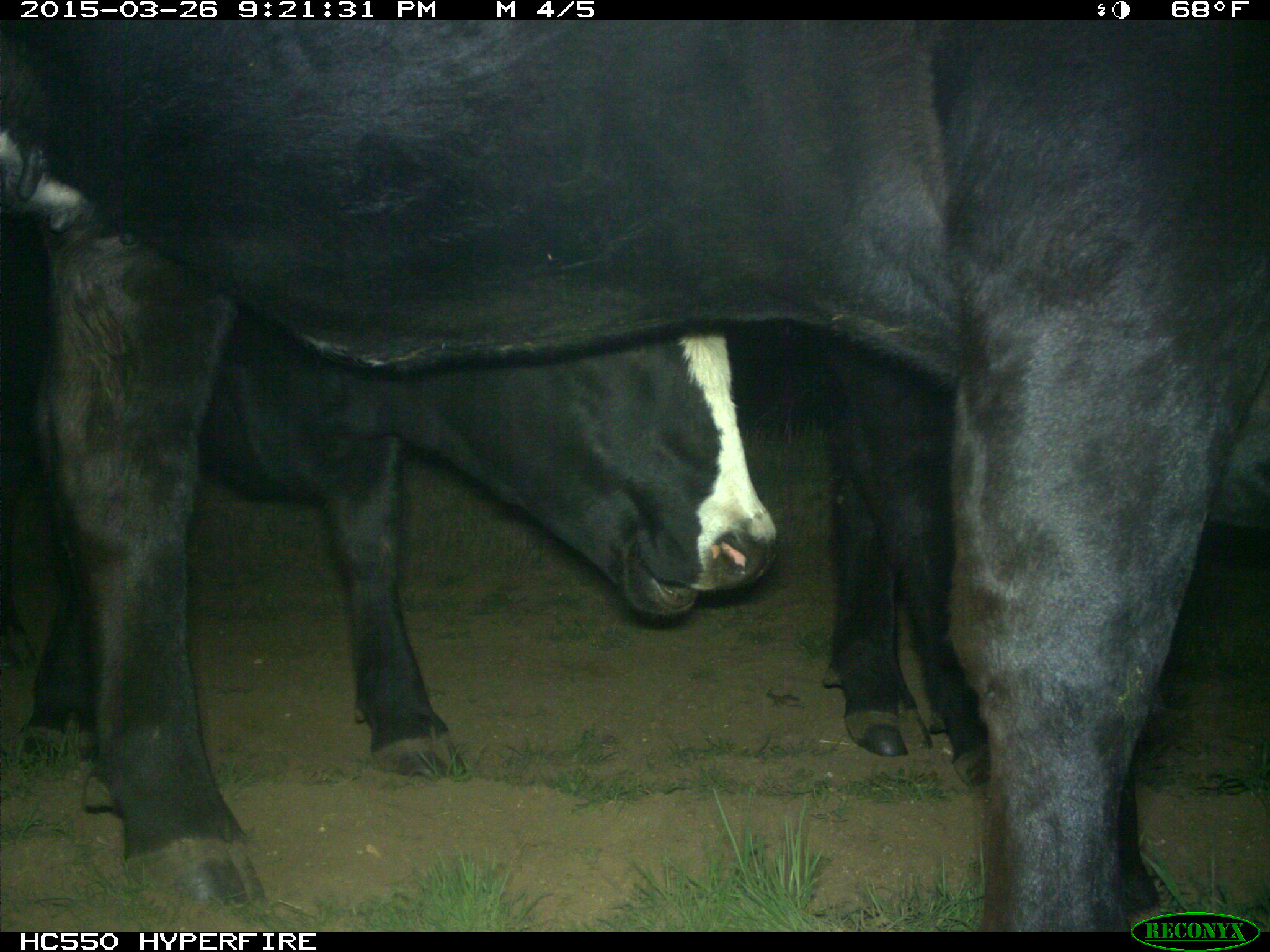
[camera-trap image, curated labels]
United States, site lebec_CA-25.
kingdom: Animalia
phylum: Chordata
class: Mammalia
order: Artiodactyla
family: Bovidae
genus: Bos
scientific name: Bos taurus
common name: domestic cow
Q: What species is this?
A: Bos taurus (domestic cow).